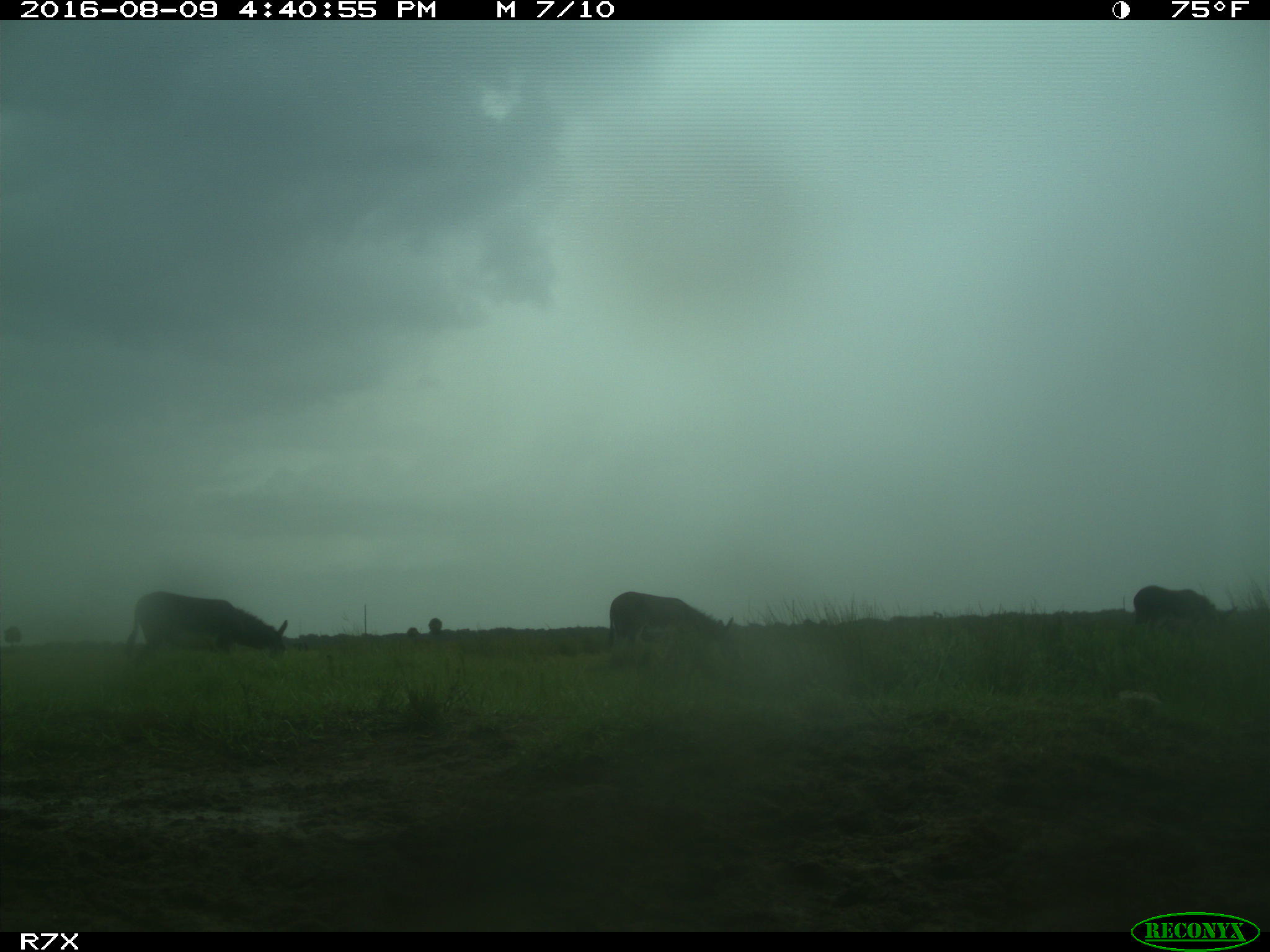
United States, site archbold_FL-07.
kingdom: Animalia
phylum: Chordata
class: Mammalia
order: Perissodactyla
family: Equidae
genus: Equus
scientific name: Equus africanus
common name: african wild ass